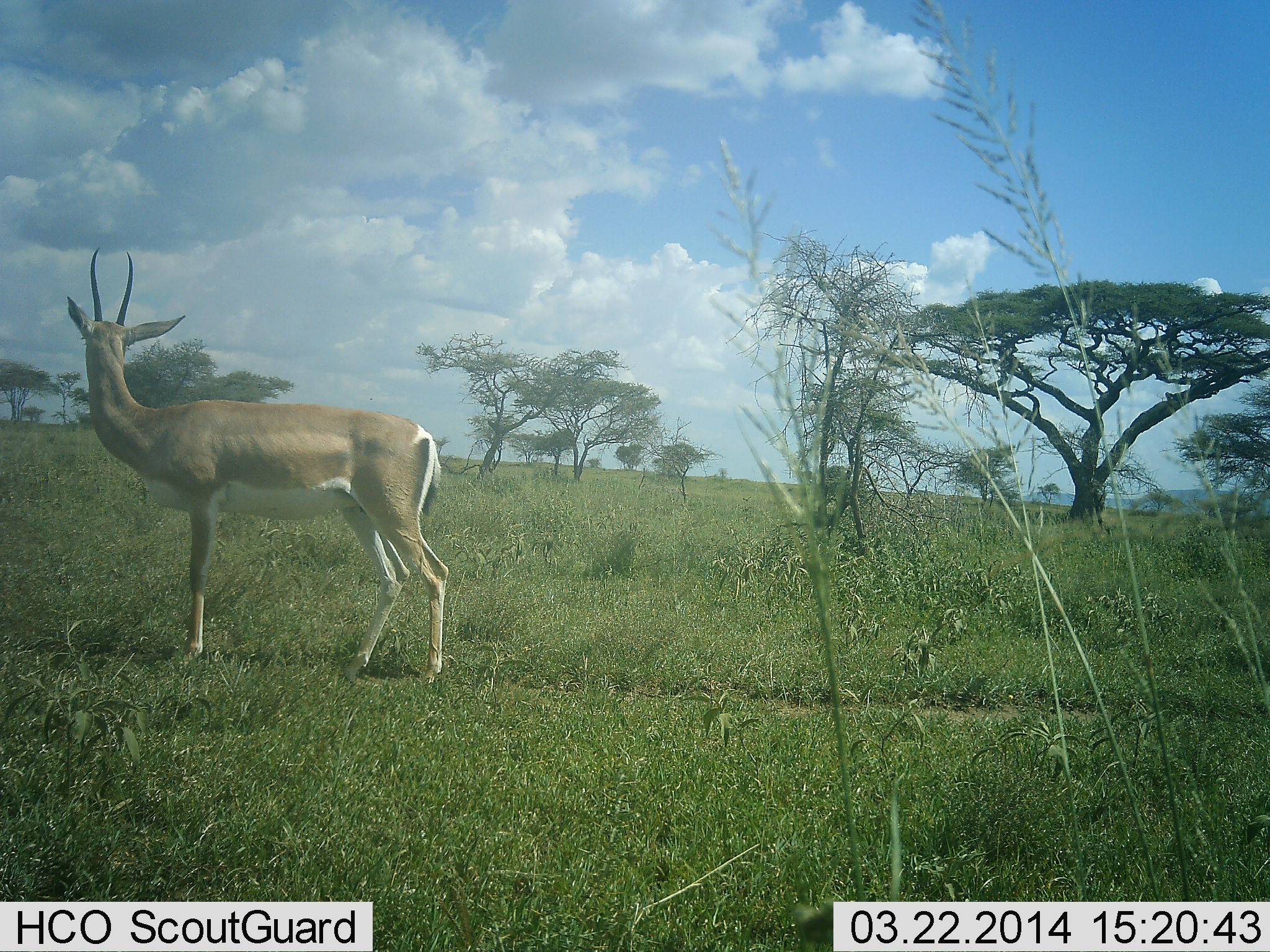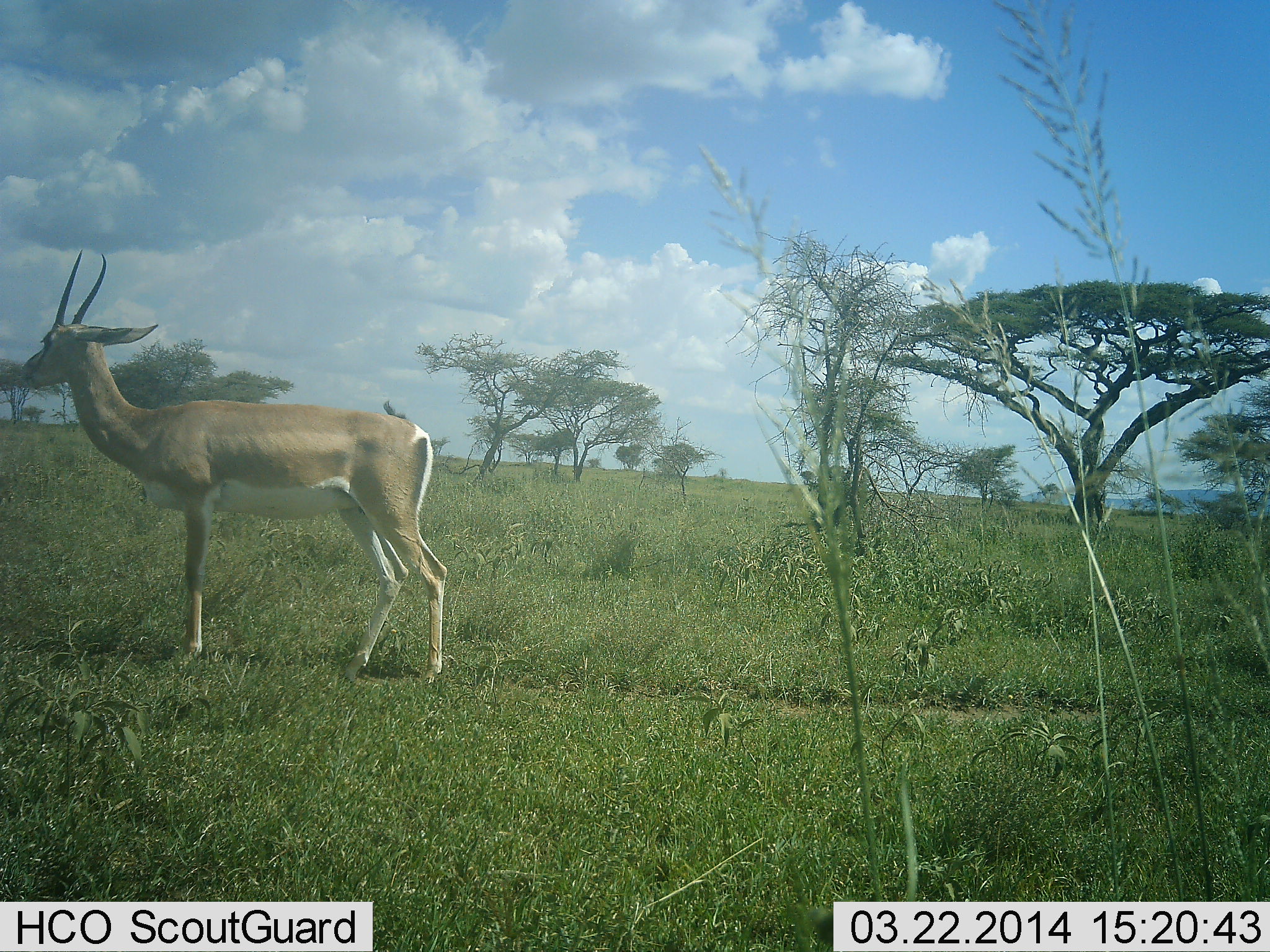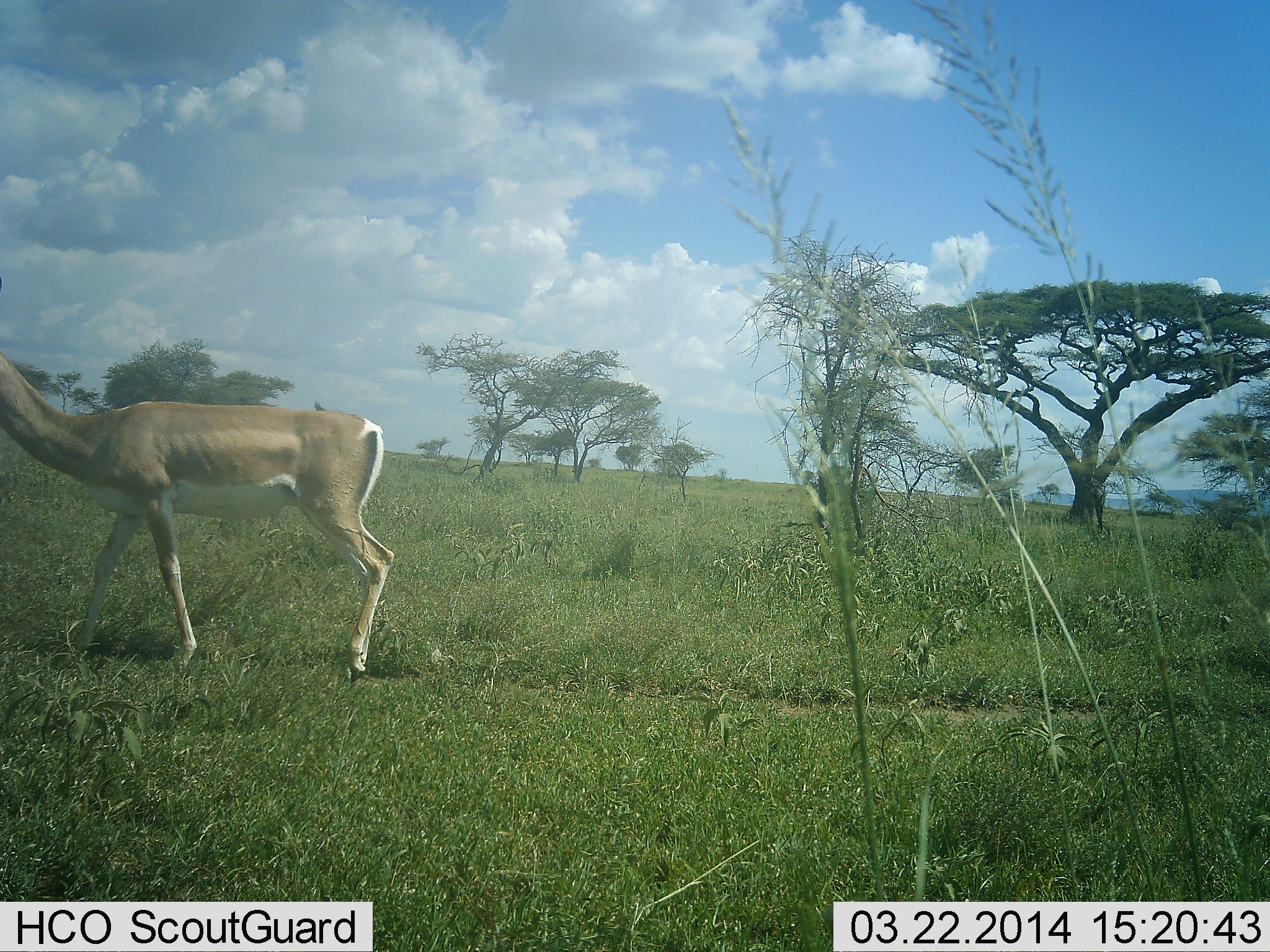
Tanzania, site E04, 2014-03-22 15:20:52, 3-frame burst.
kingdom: Animalia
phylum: Chordata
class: Mammalia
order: Artiodactyla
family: Bovidae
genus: Nanger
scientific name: Nanger granti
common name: grant's gazelle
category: gazellegrants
Gazellegrants (grant's gazelle) (Nanger granti), count 1. Behavior (volunteer vote fractions): standing 87%, resting 0%, moving 20%, interacting 3%. Young present (vote fraction): 0%. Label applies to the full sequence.